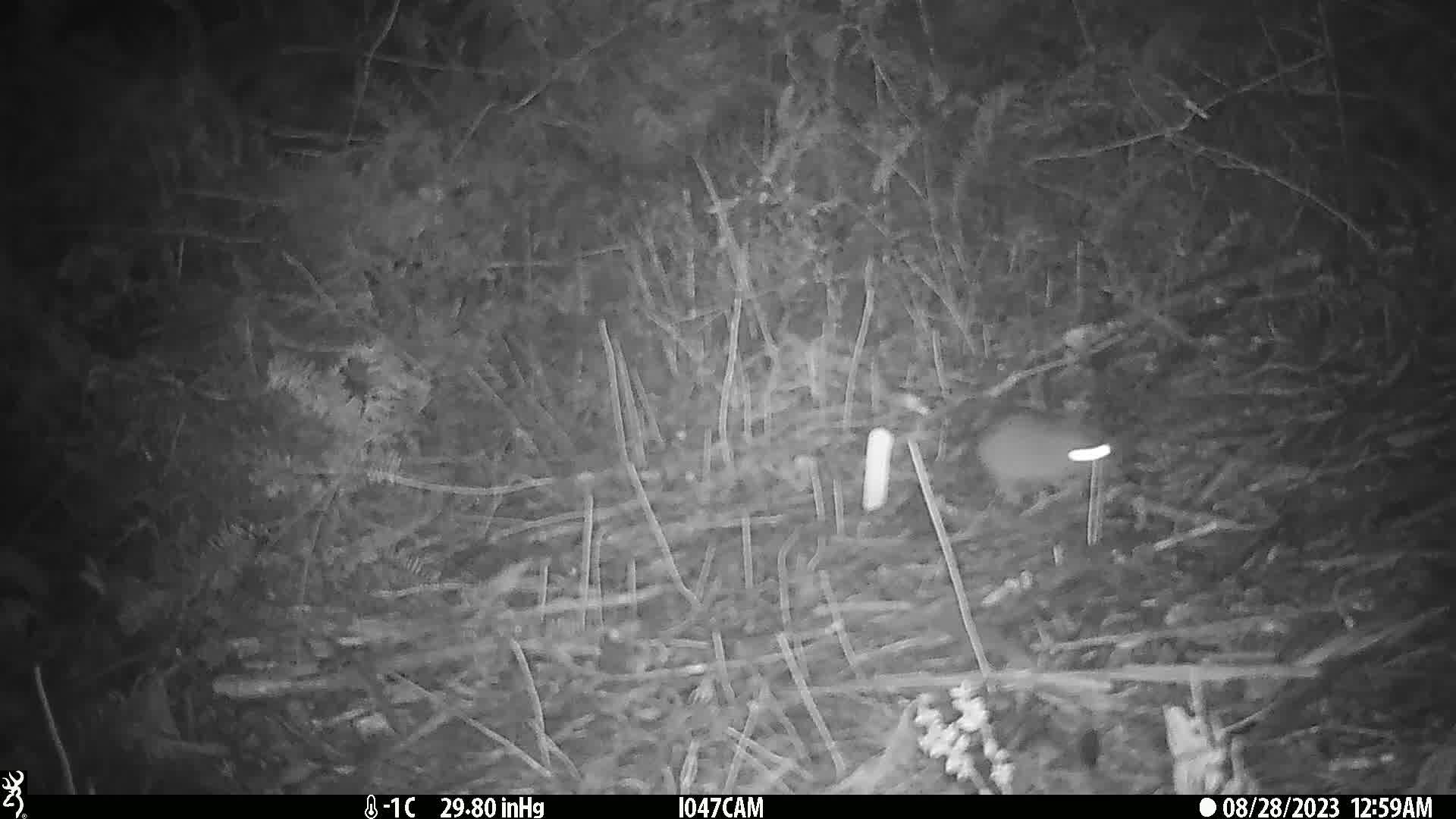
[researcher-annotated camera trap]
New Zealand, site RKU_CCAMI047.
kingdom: Animalia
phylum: Chordata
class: Mammalia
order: Rodentia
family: Muridae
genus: Rattus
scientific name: Rattus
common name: rat